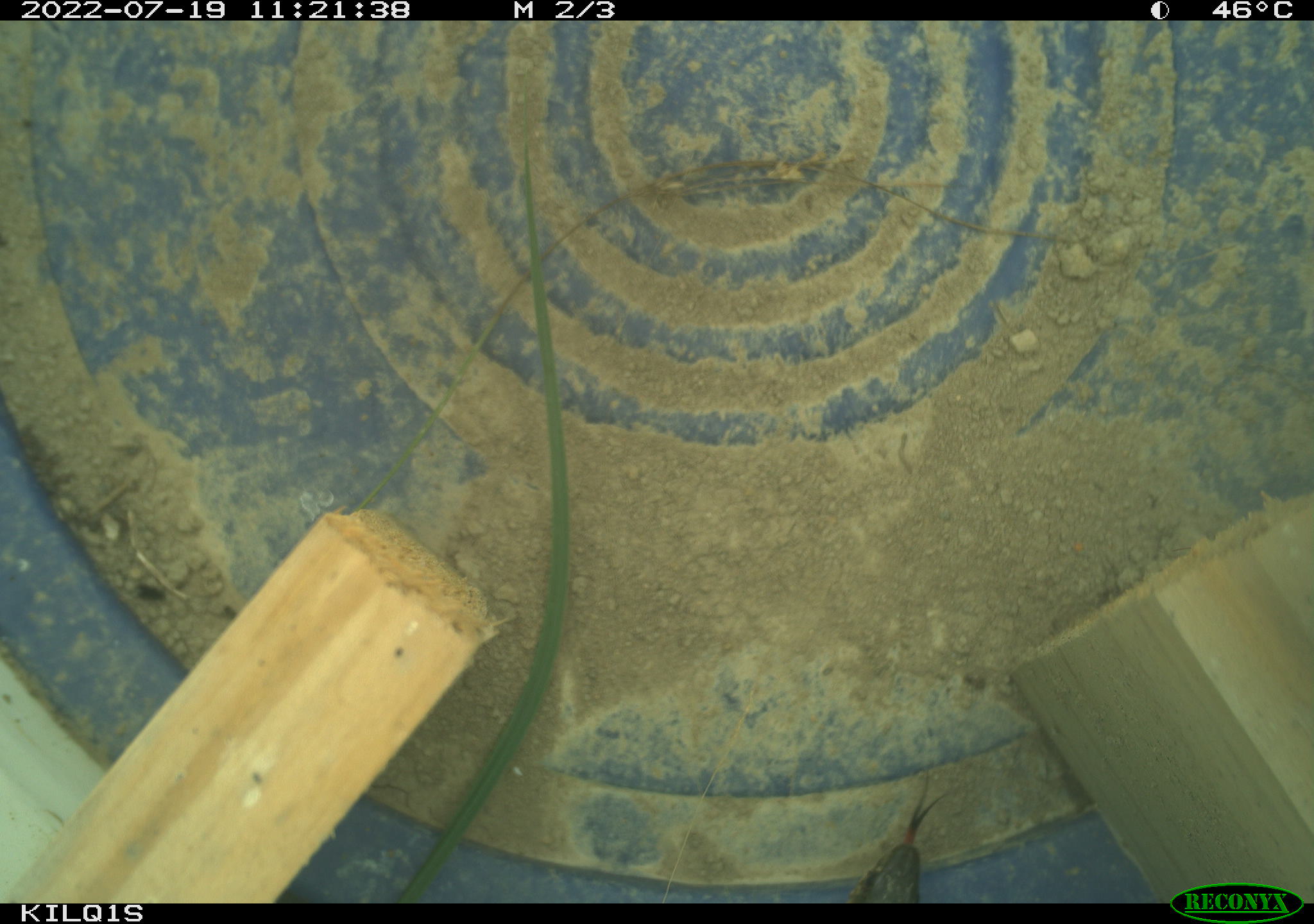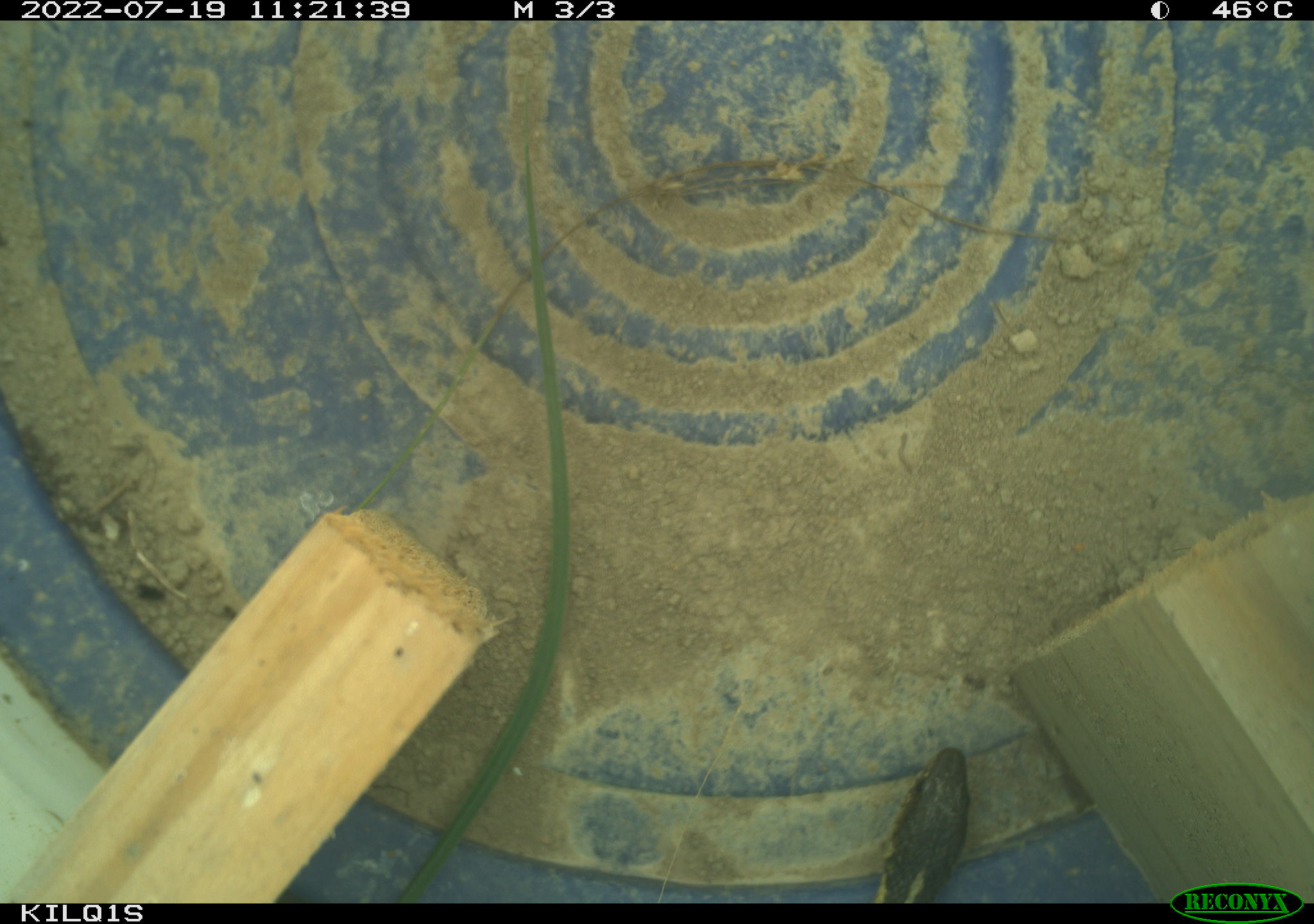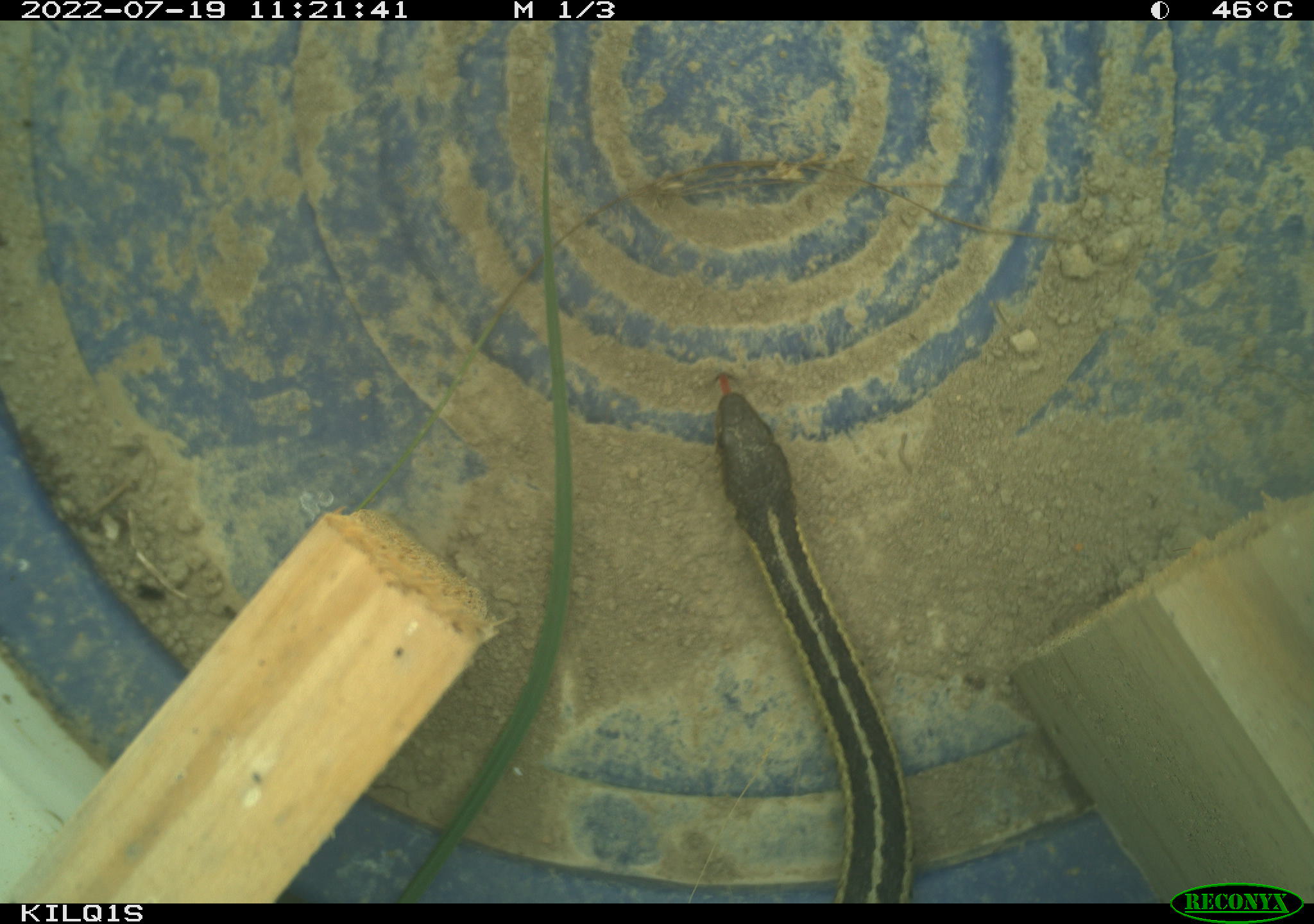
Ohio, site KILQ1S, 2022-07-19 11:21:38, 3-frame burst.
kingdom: Animalia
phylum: Chordata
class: Reptilia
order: Squamata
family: Colubridae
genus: Thamnophis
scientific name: Thamnophis sirtalis sirtalis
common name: eastern gartersnake